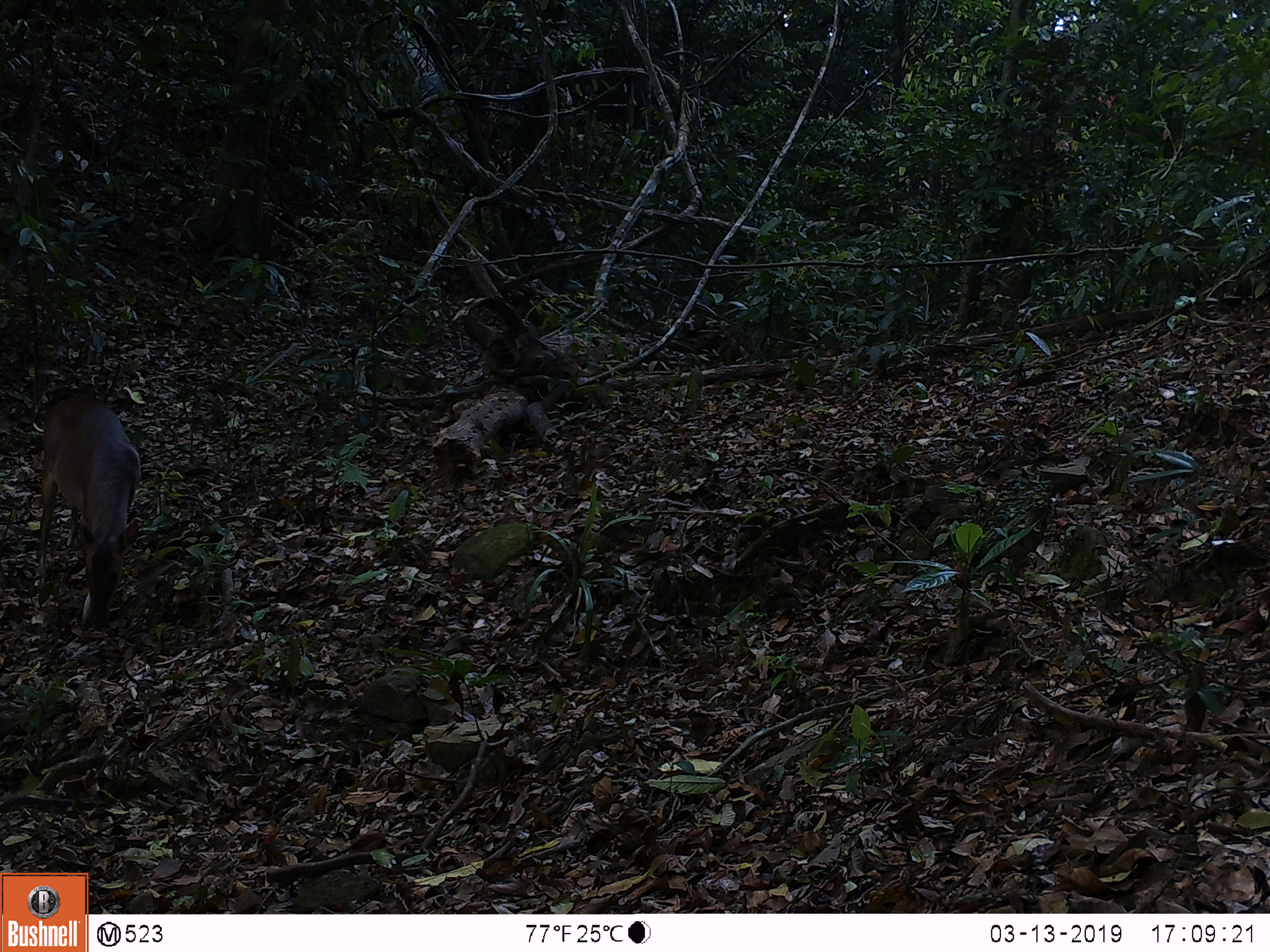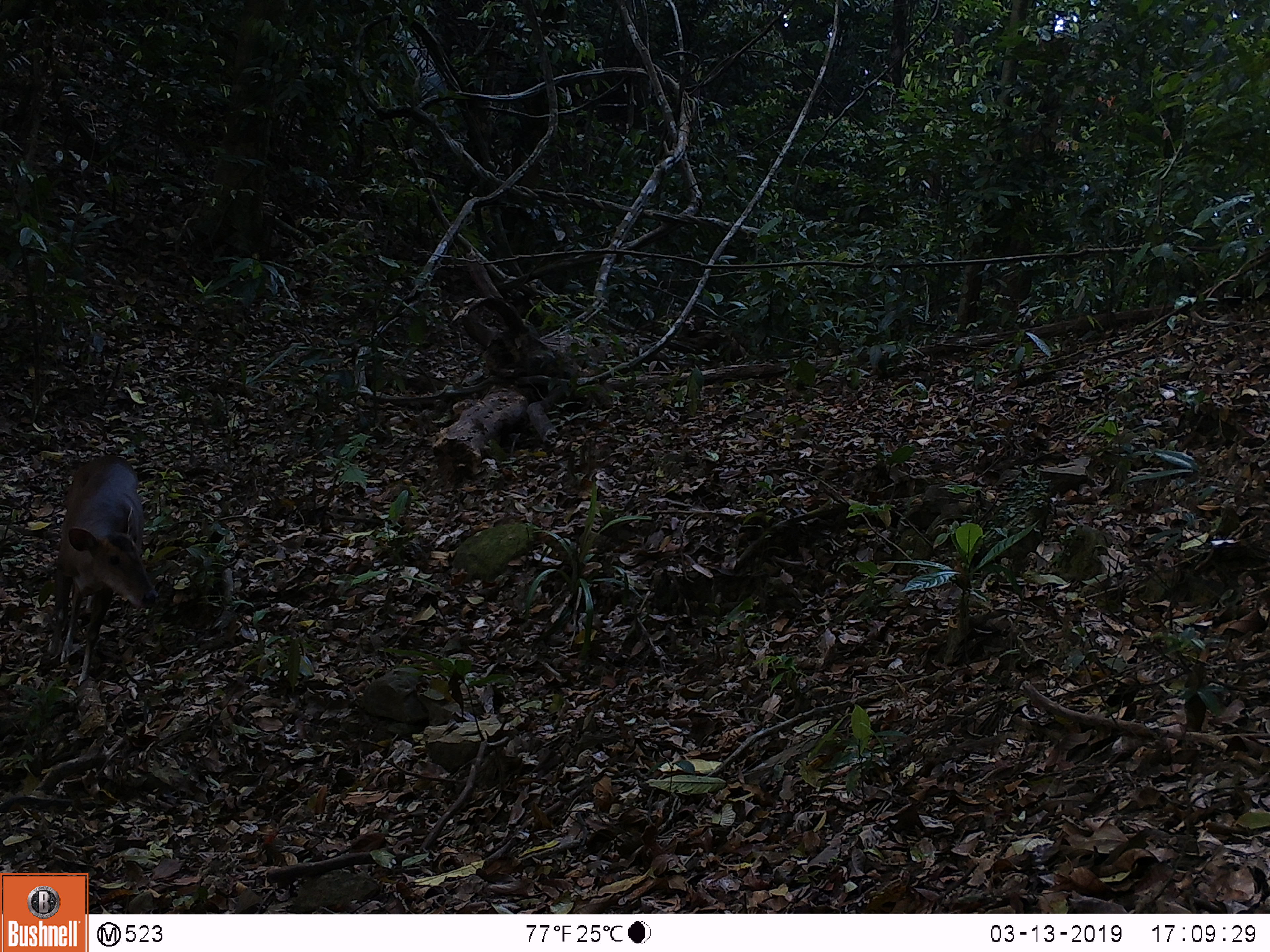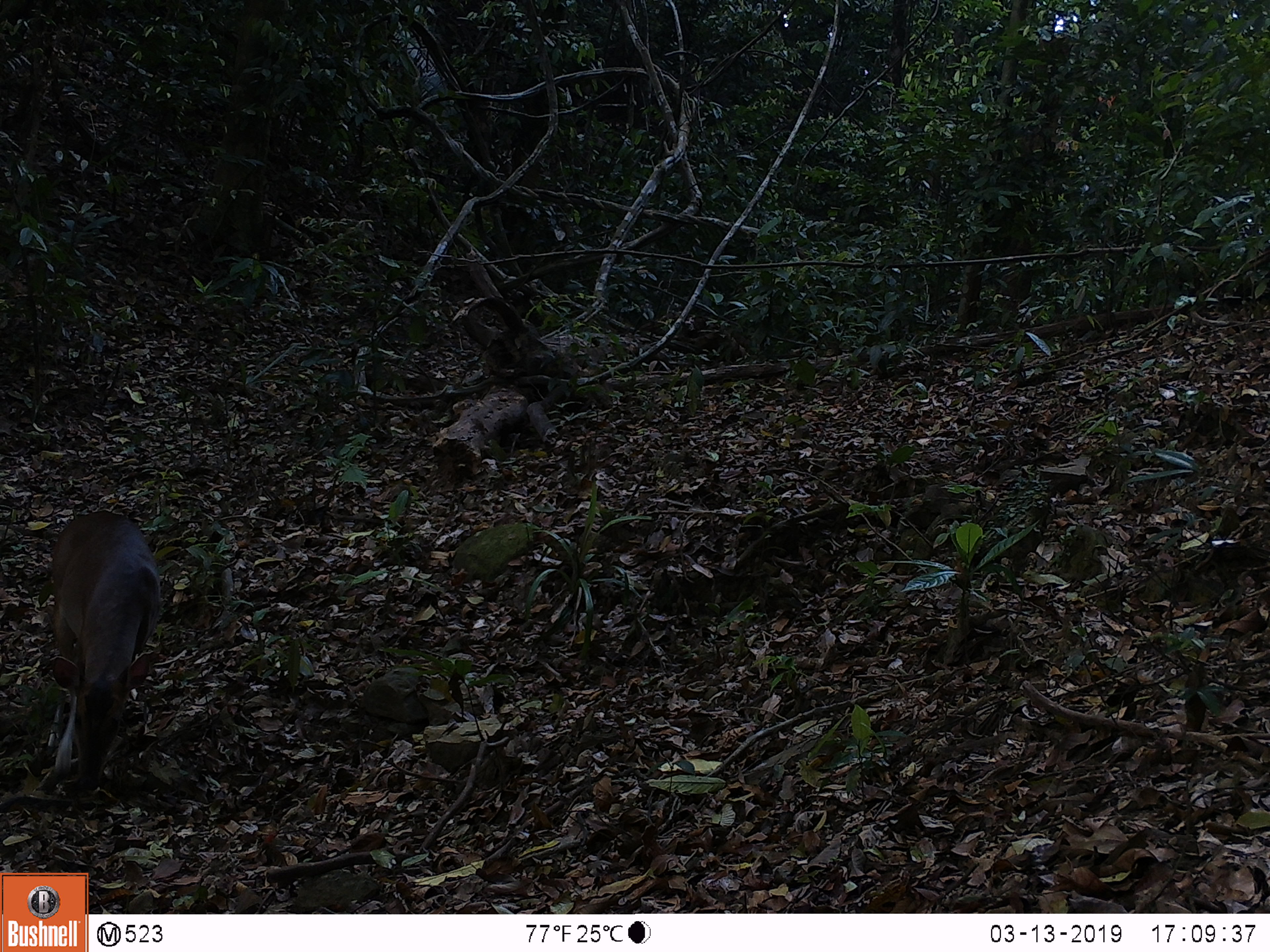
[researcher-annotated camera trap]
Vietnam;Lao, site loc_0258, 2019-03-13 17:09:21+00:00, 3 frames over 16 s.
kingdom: Animalia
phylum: Chordata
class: Mammalia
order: Artiodactyla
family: Cervidae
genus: Muntiacus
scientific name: Muntiacus rooseveltorum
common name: roosevelt's muntjac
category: roosevelts muntjac group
Roosevelts muntjac group (roosevelt's muntjac) (Muntiacus rooseveltorum). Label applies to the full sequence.